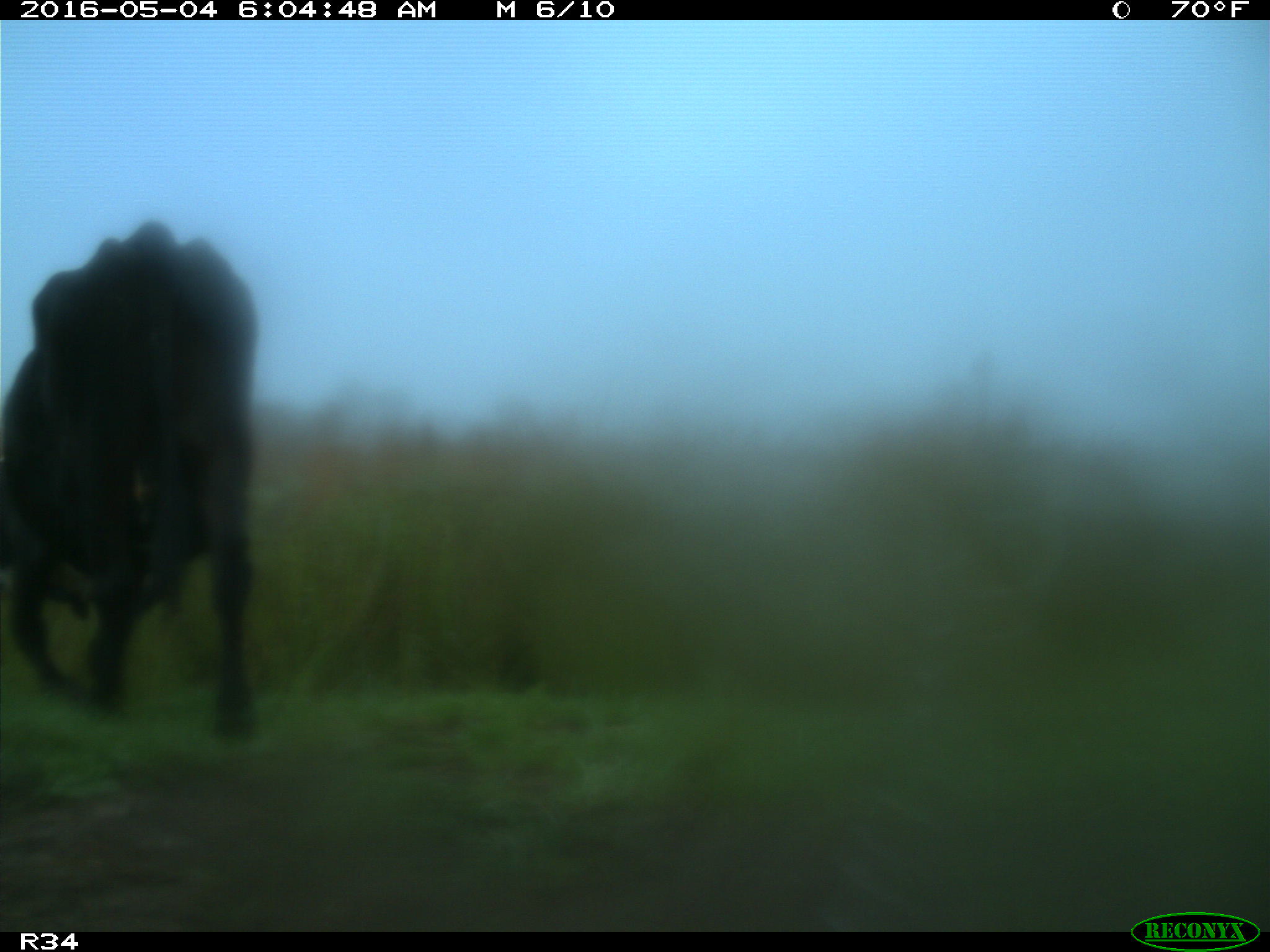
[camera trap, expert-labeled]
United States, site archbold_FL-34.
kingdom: Animalia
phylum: Chordata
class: Mammalia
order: Artiodactyla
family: Bovidae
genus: Bos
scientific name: Bos taurus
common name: domestic cow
Bos taurus (domestic cow).